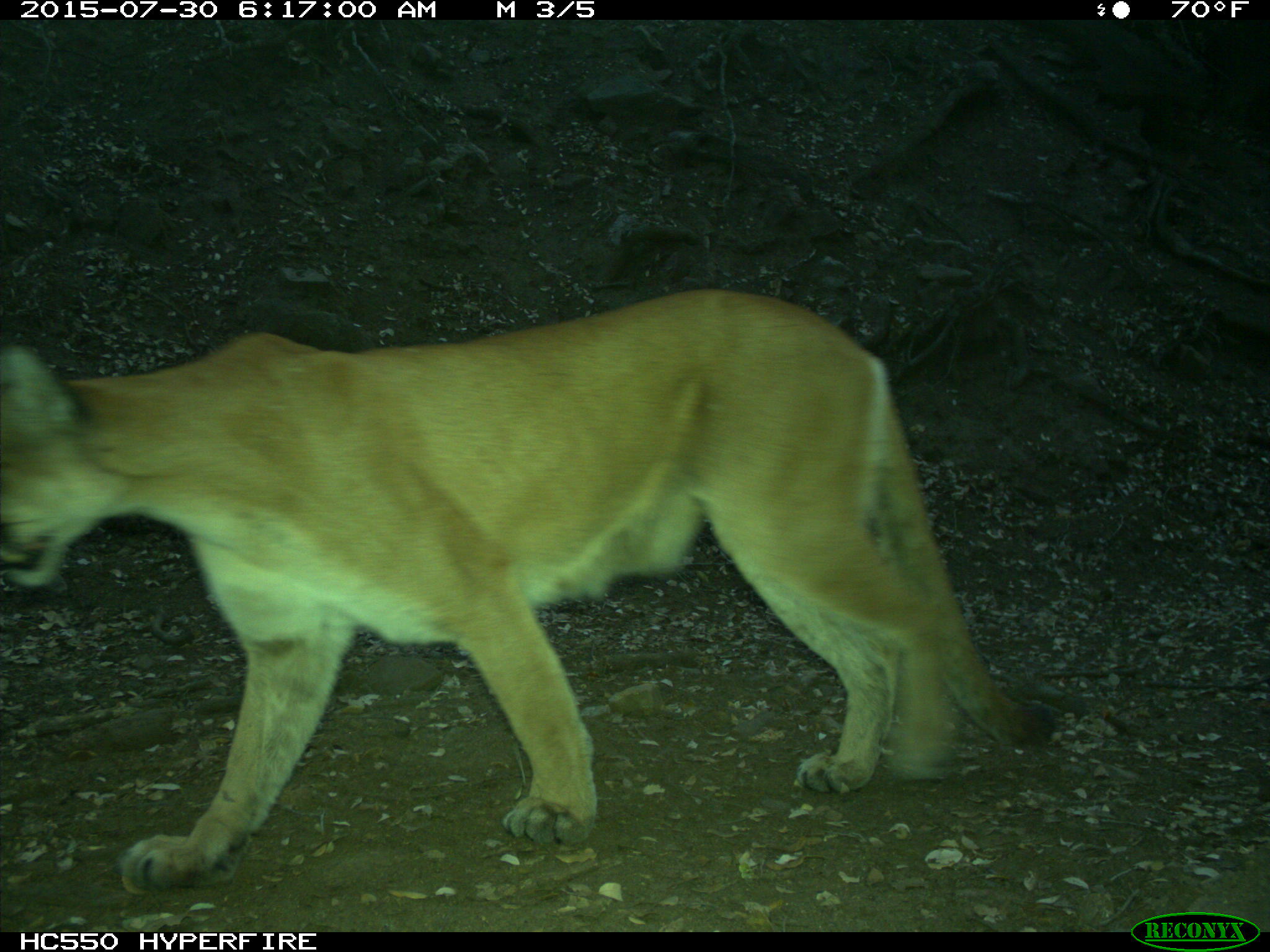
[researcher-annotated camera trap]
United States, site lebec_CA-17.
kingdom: Animalia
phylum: Chordata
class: Mammalia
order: Carnivora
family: Felidae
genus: Puma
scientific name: Puma concolor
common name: mountain lion